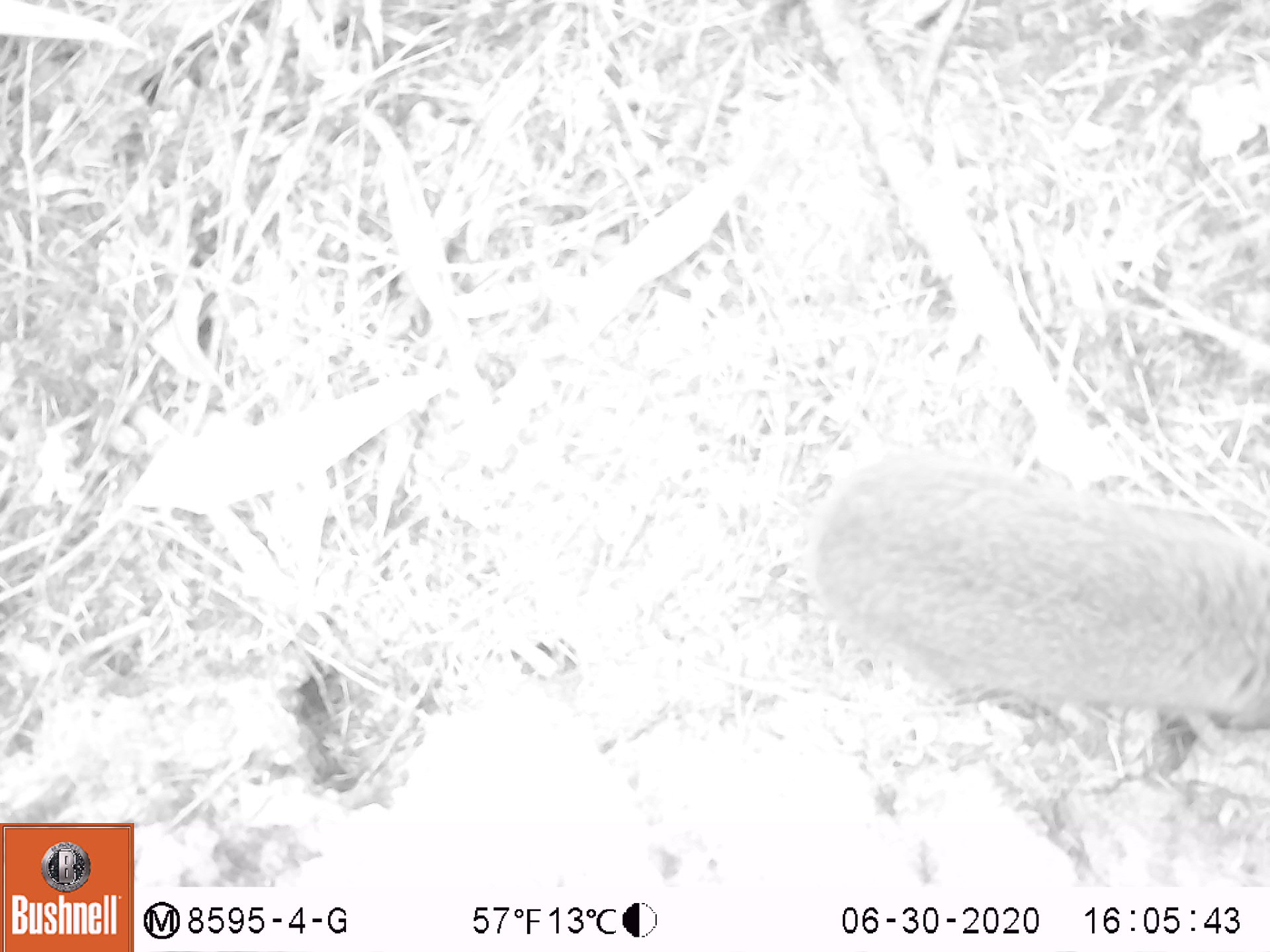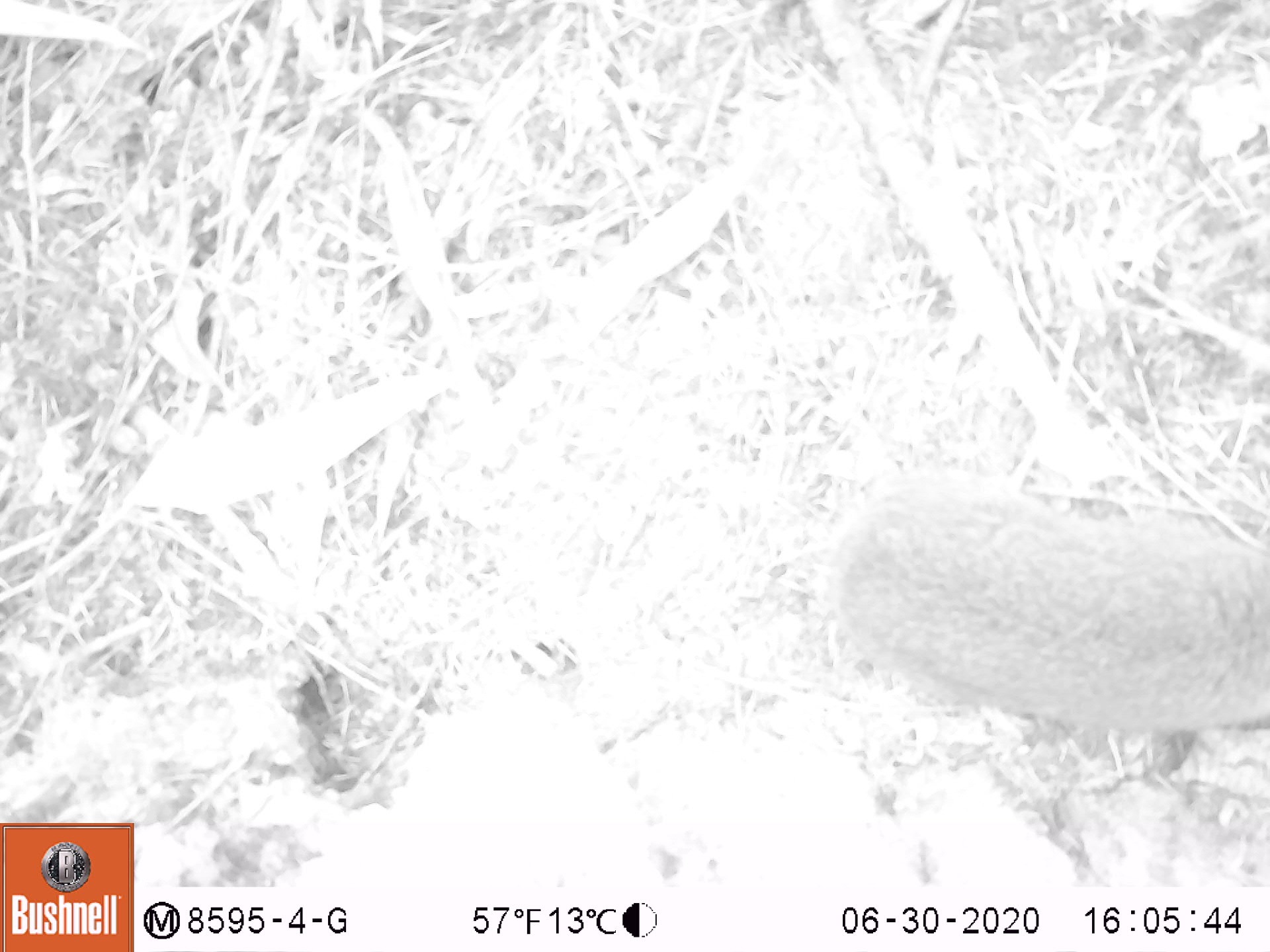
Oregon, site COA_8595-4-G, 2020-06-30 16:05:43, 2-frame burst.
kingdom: Animalia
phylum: Chordata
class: Mammalia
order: Lagomorpha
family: Leporidae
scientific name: Leporidae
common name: hares and rabbits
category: leporidae family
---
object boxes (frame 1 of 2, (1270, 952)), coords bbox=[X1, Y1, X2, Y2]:
leporidae family: bbox=[815, 466, 1260, 742]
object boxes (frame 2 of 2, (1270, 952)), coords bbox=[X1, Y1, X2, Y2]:
leporidae family: bbox=[845, 458, 1269, 757]